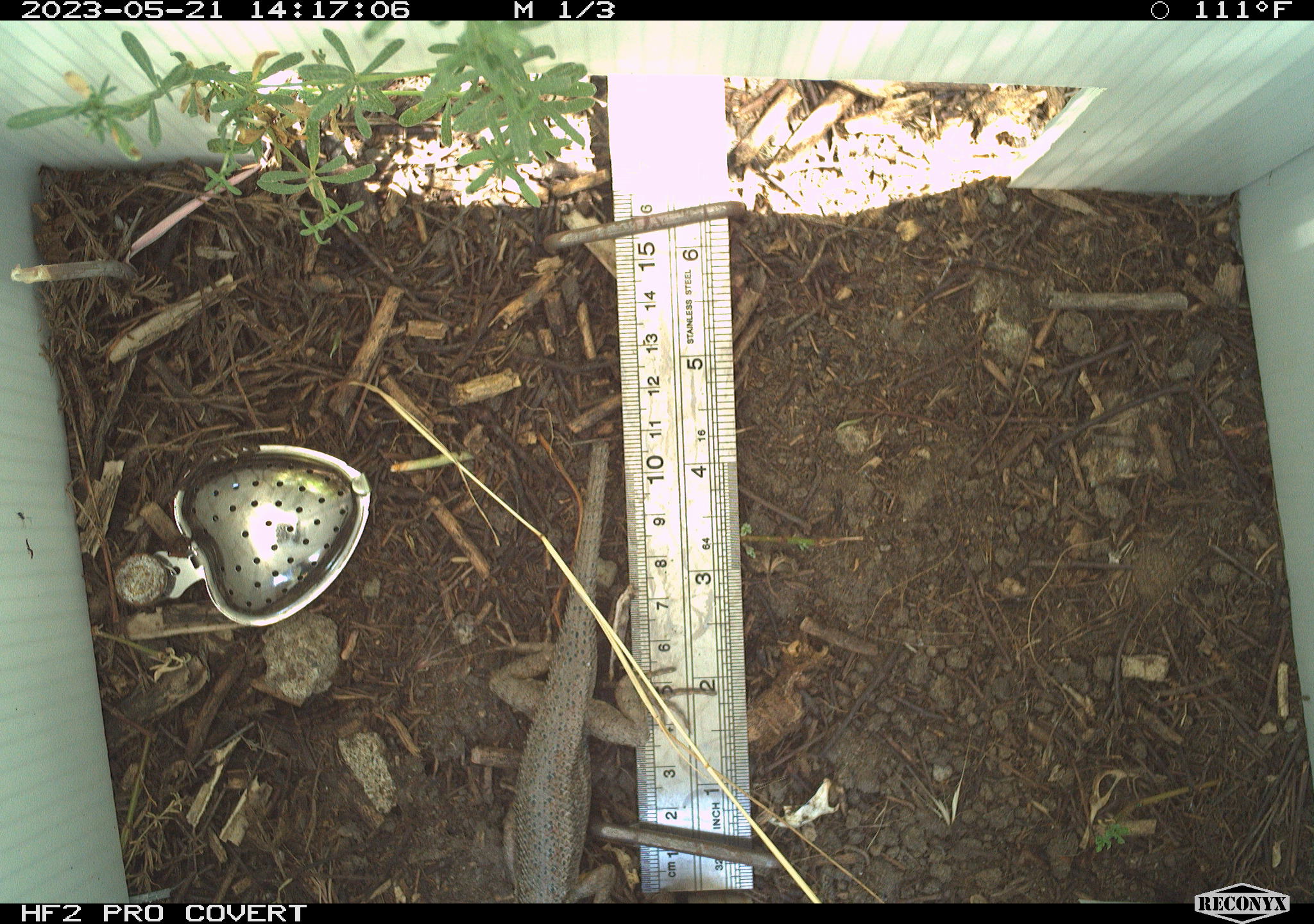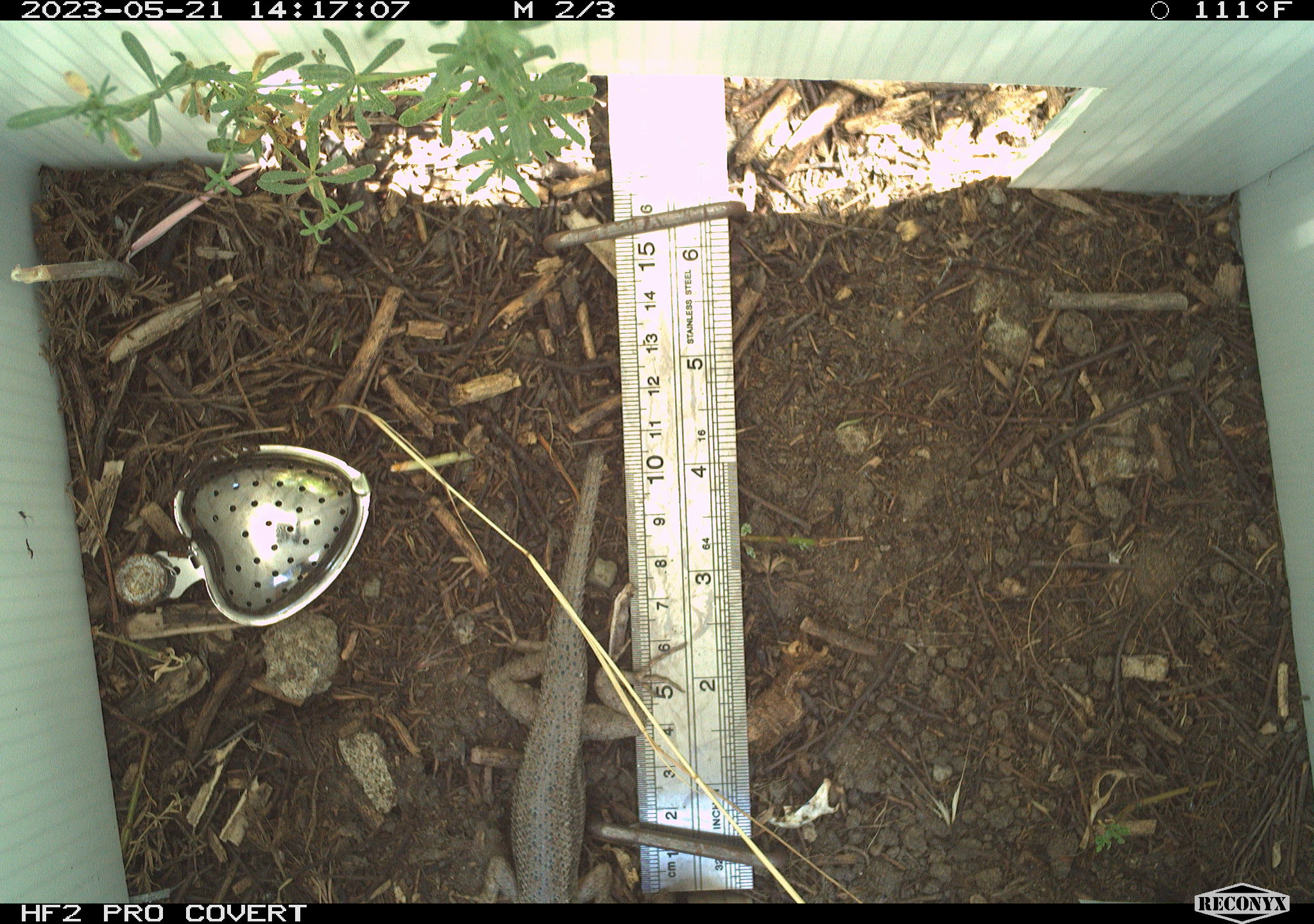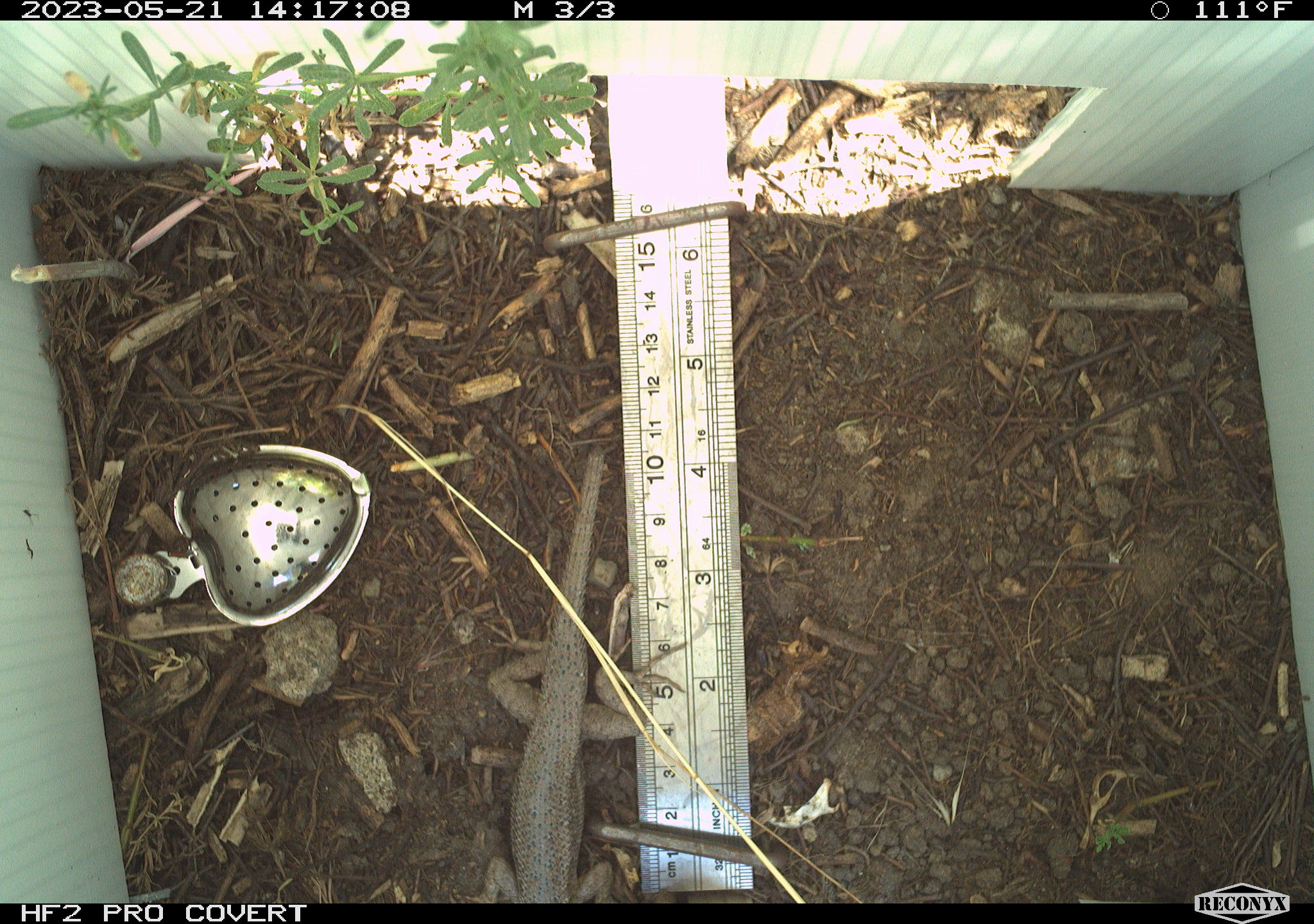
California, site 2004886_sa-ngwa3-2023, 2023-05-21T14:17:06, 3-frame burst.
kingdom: Animalia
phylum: Chordata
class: Reptilia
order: Squamata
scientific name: Squamata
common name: lizards and snakes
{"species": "lizards and snakes (Squamata)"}